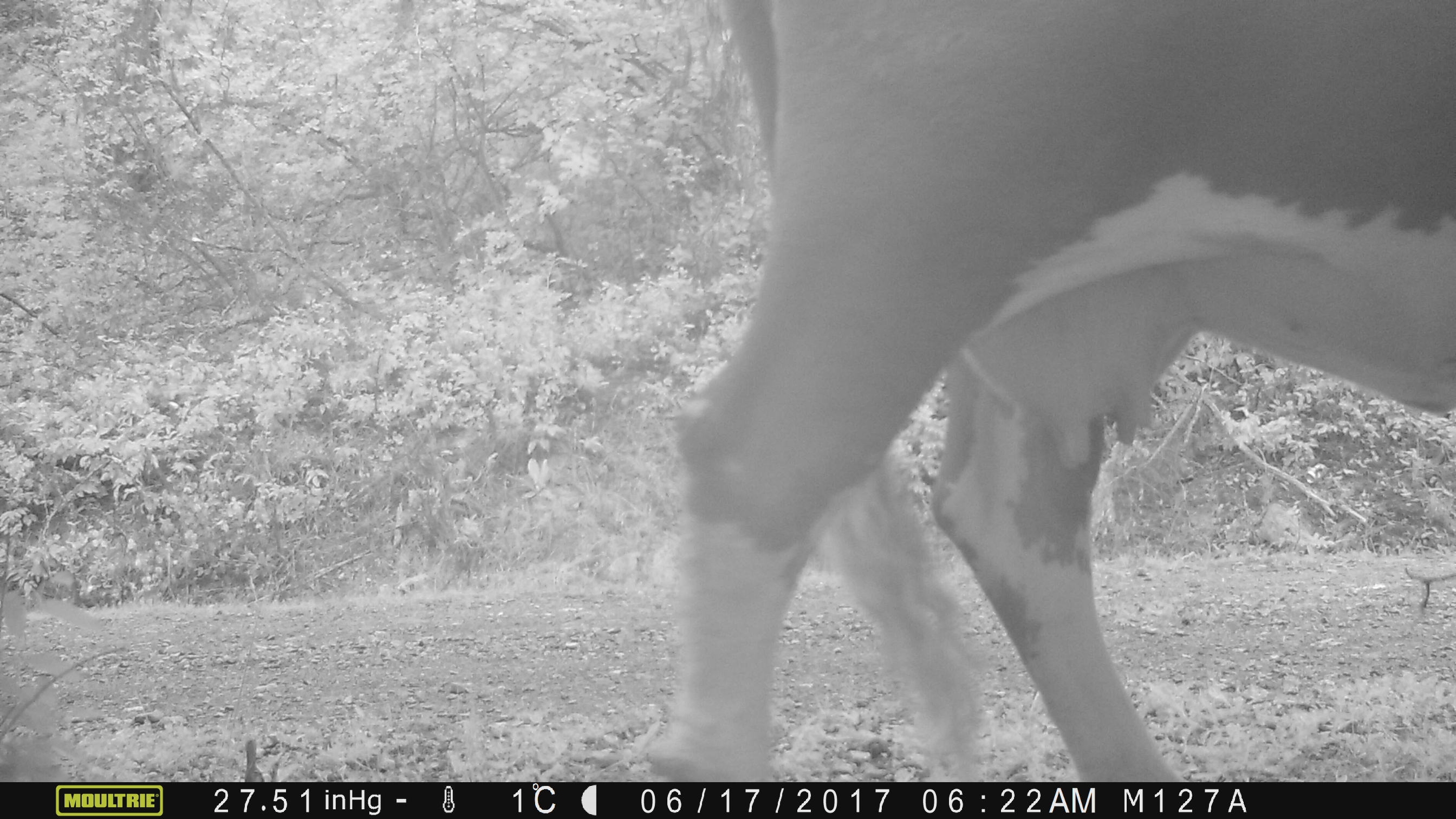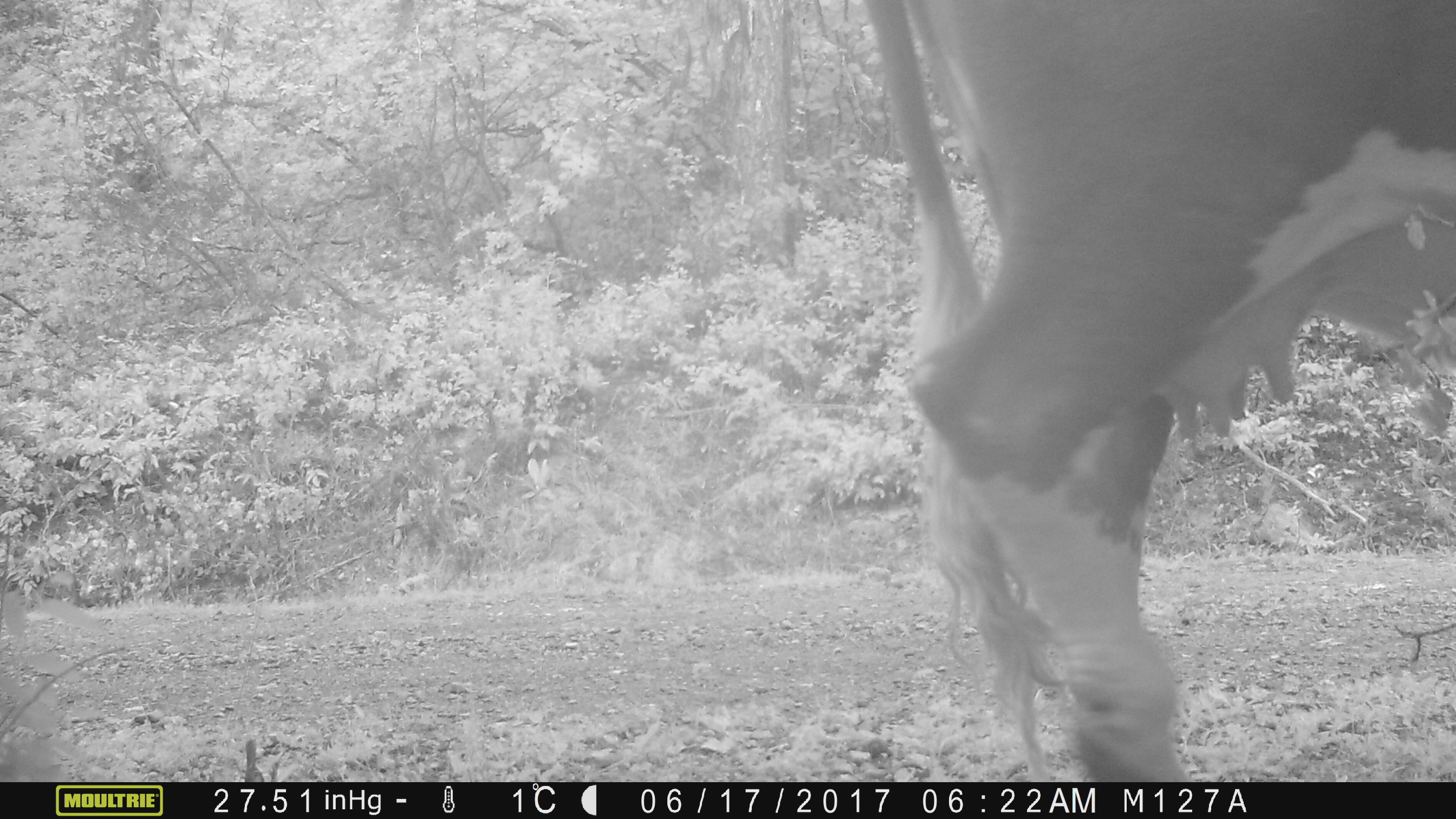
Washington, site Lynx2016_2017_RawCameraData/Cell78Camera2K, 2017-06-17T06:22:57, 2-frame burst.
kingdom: Animalia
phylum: Chordata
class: Mammalia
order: Artiodactyla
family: Bovidae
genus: Bos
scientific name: Bos taurus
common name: domestic cattle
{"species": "domestic cattle (Bos taurus)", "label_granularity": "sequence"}